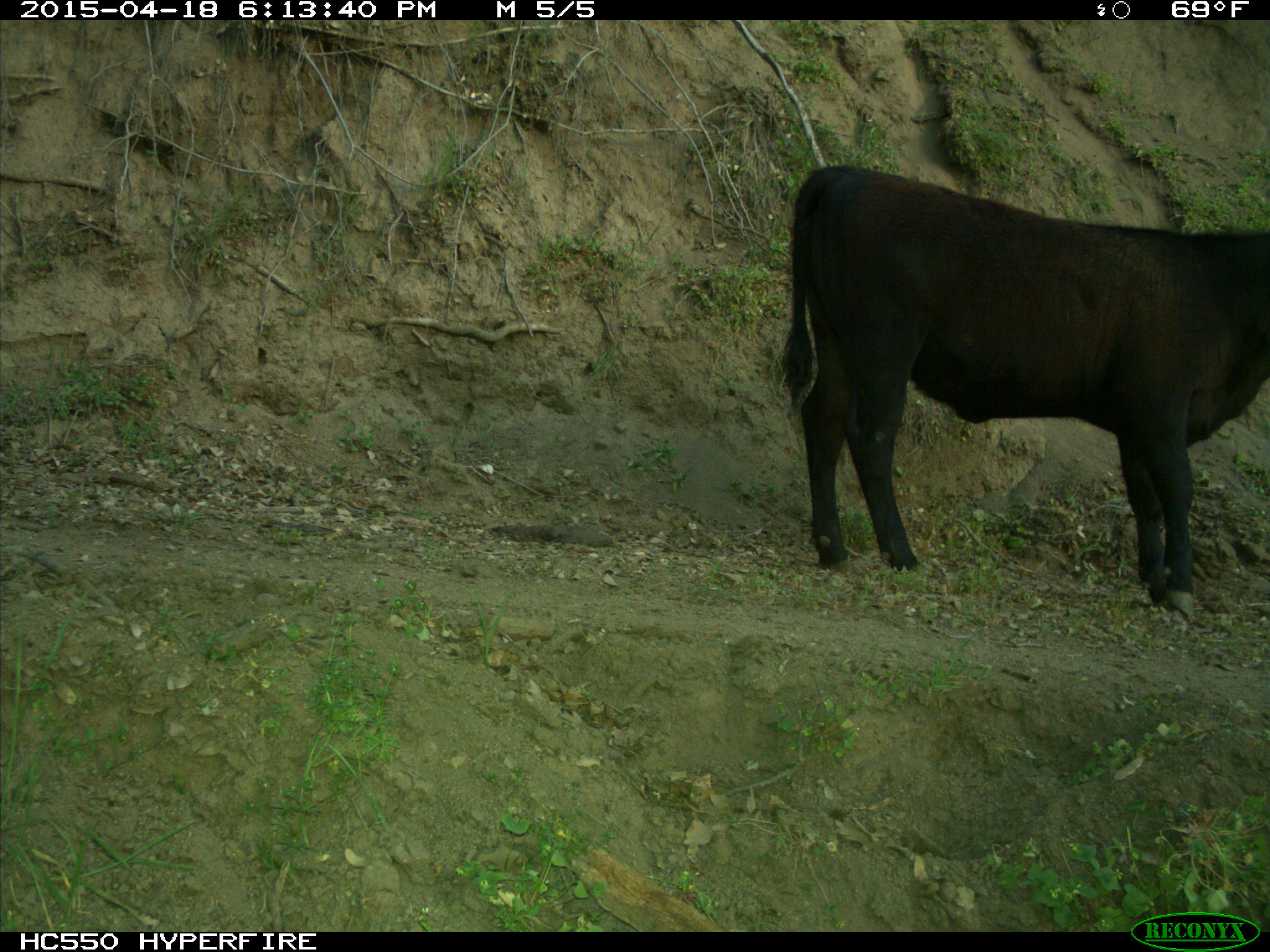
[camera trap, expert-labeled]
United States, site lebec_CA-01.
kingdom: Animalia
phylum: Chordata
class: Mammalia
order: Artiodactyla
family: Bovidae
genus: Bos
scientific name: Bos taurus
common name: domestic cow